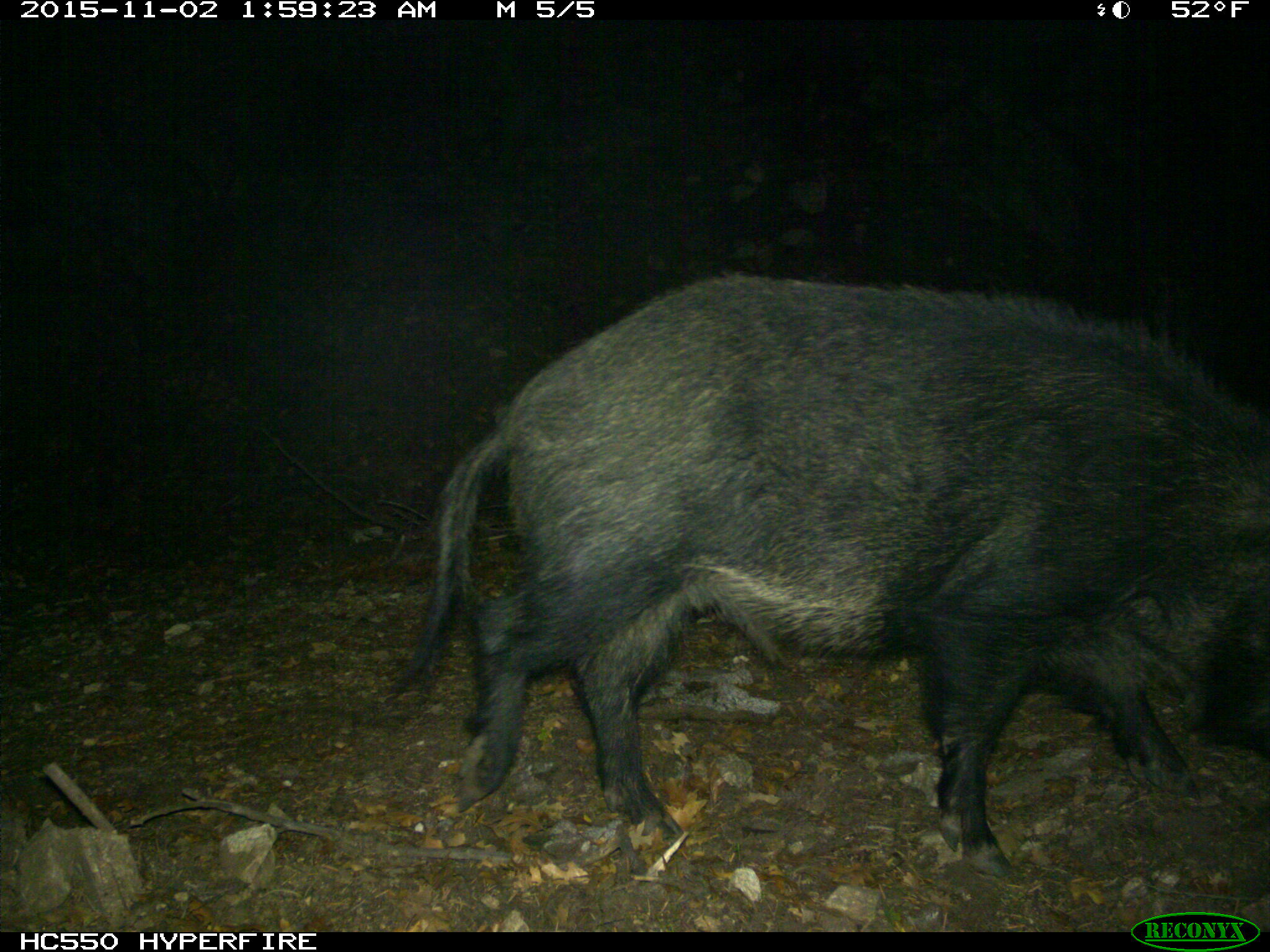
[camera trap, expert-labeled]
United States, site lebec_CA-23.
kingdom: Animalia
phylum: Chordata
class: Mammalia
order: Artiodactyla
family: Suidae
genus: Sus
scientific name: Sus scrofa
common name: wild boar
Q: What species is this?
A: Sus scrofa (wild boar).